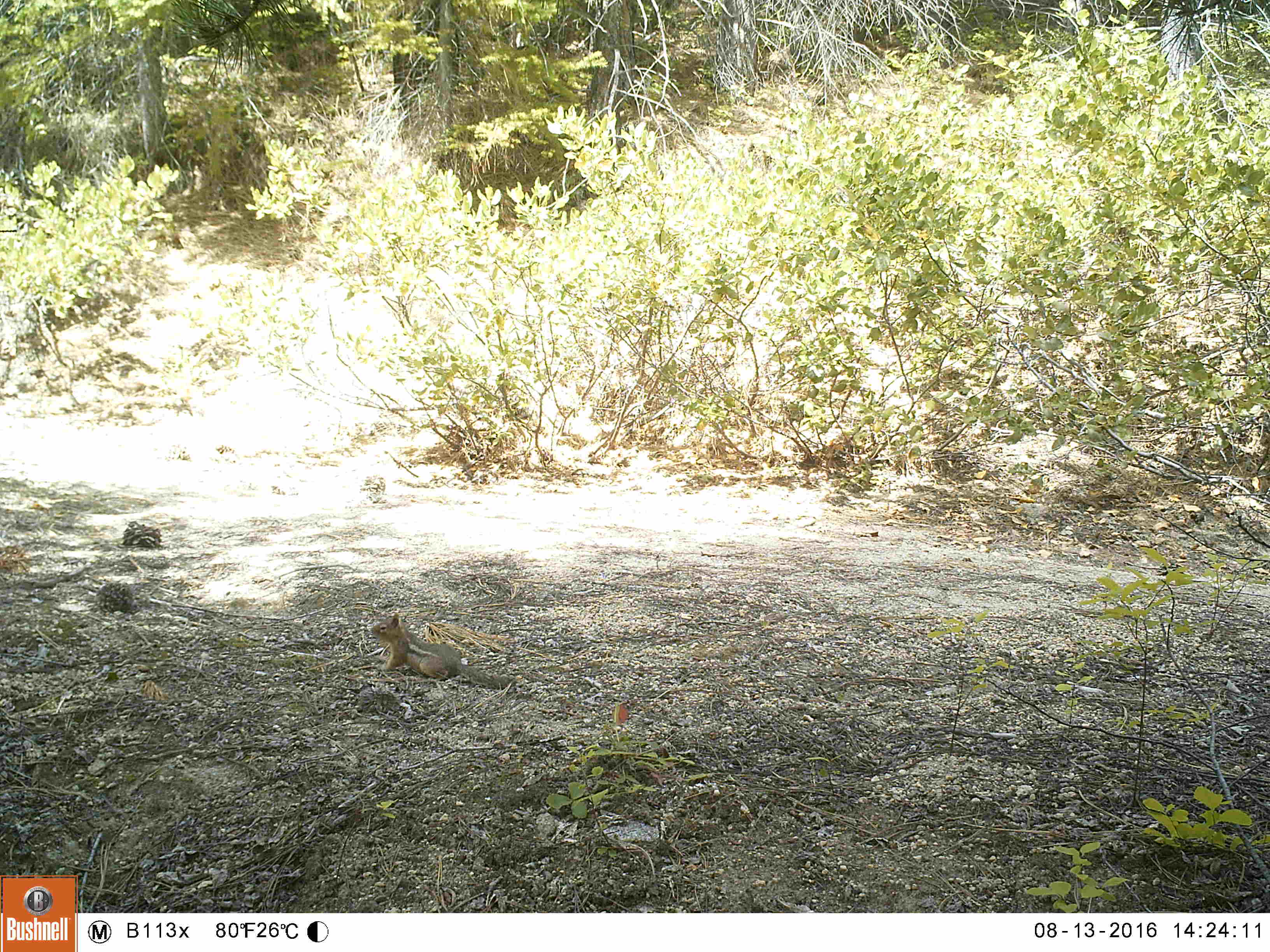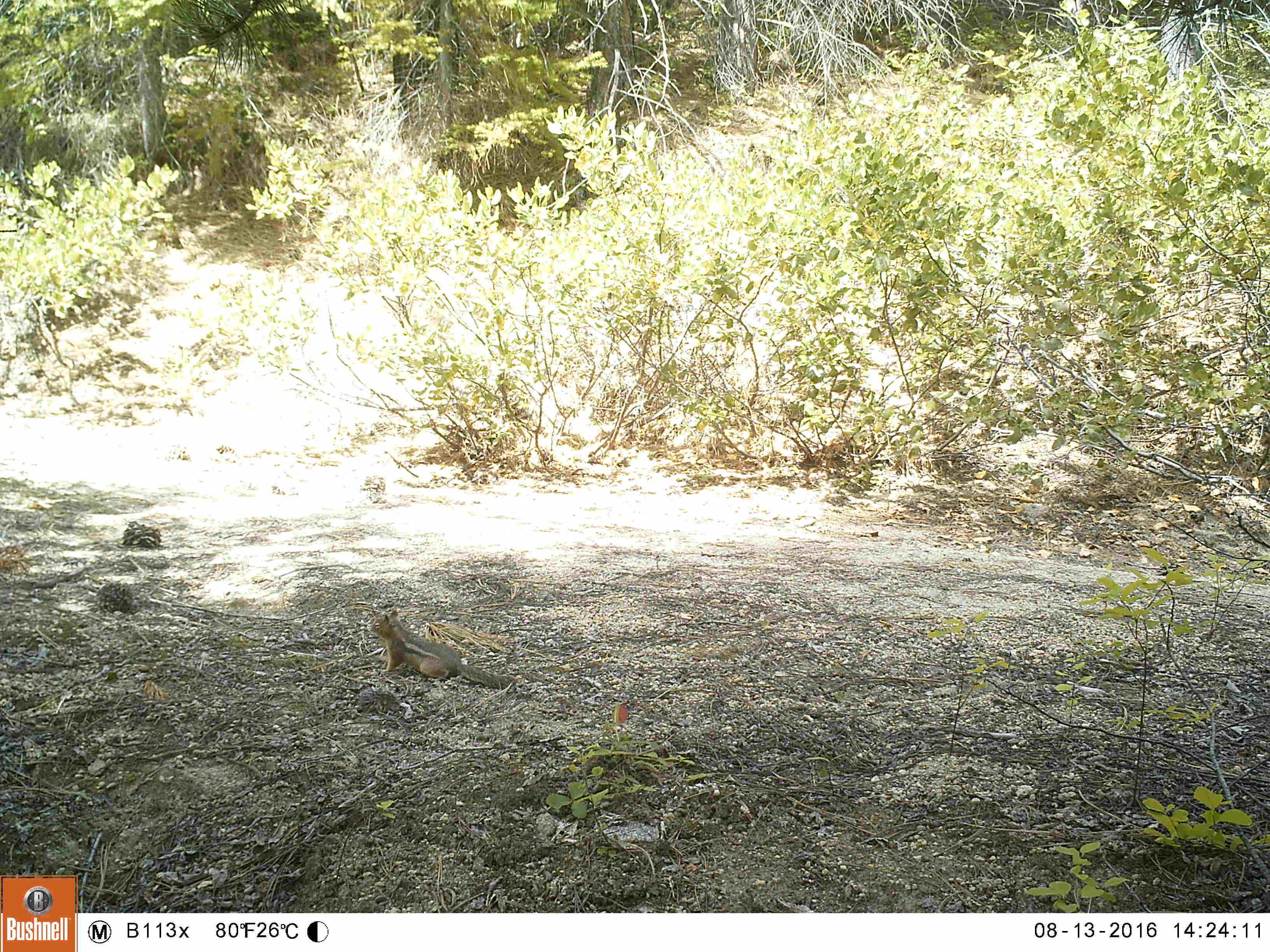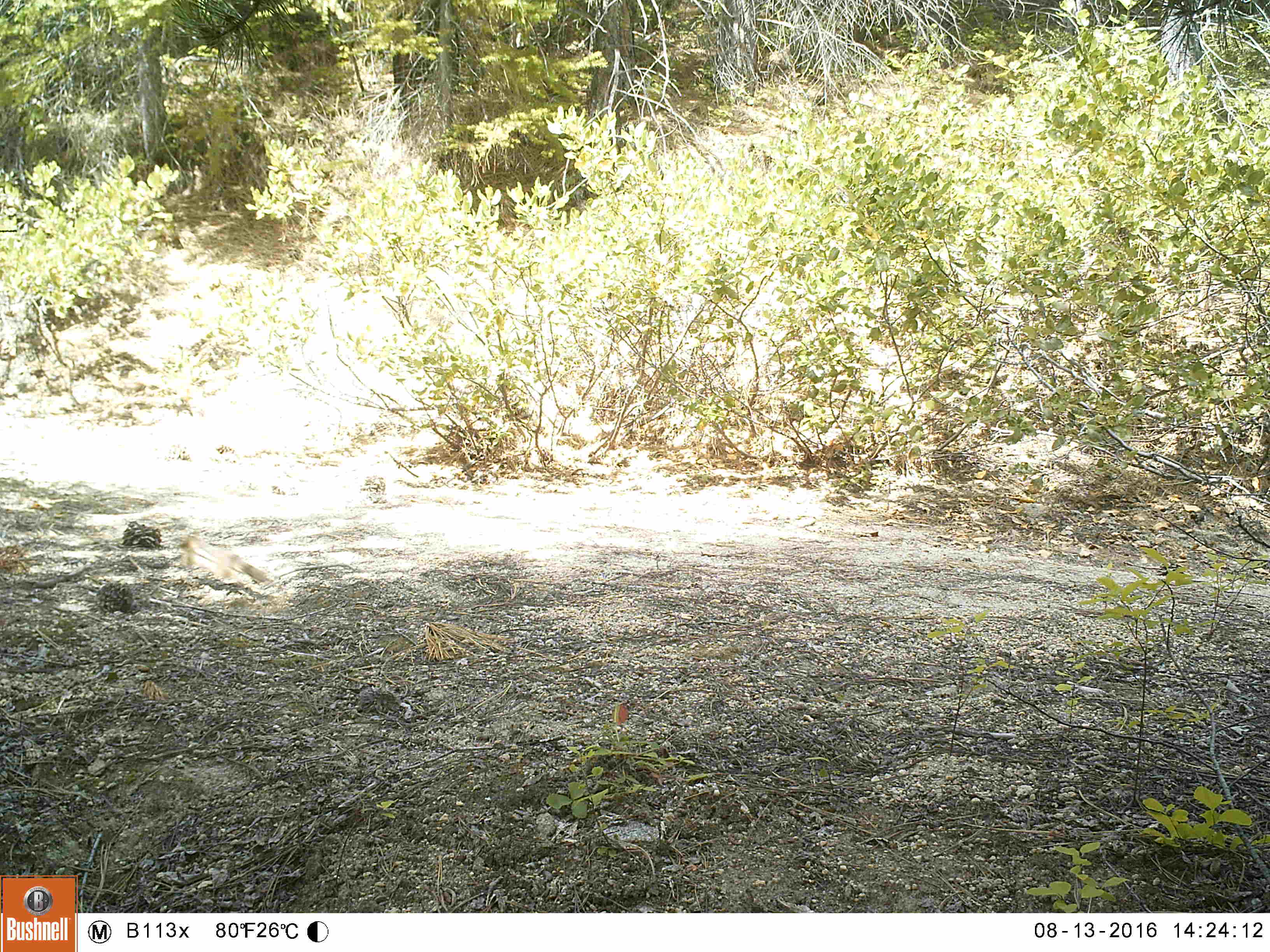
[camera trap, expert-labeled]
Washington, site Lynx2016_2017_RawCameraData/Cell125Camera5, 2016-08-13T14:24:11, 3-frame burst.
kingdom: Animalia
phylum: Chordata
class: Mammalia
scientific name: Mammalia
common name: small mammal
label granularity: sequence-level